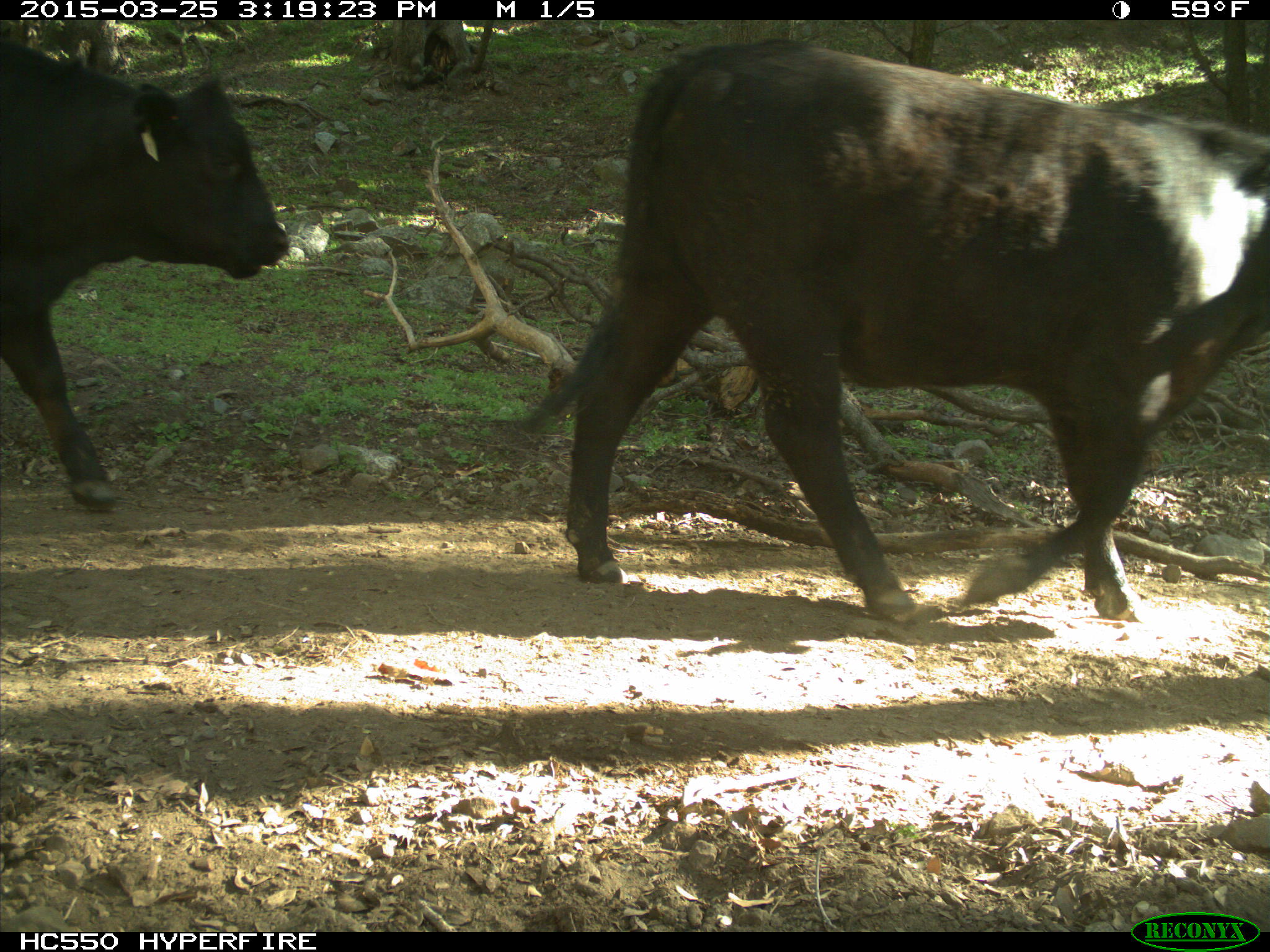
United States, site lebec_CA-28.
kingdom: Animalia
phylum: Chordata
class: Mammalia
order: Artiodactyla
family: Bovidae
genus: Bos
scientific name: Bos taurus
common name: domestic cow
Bos taurus (domestic cow).